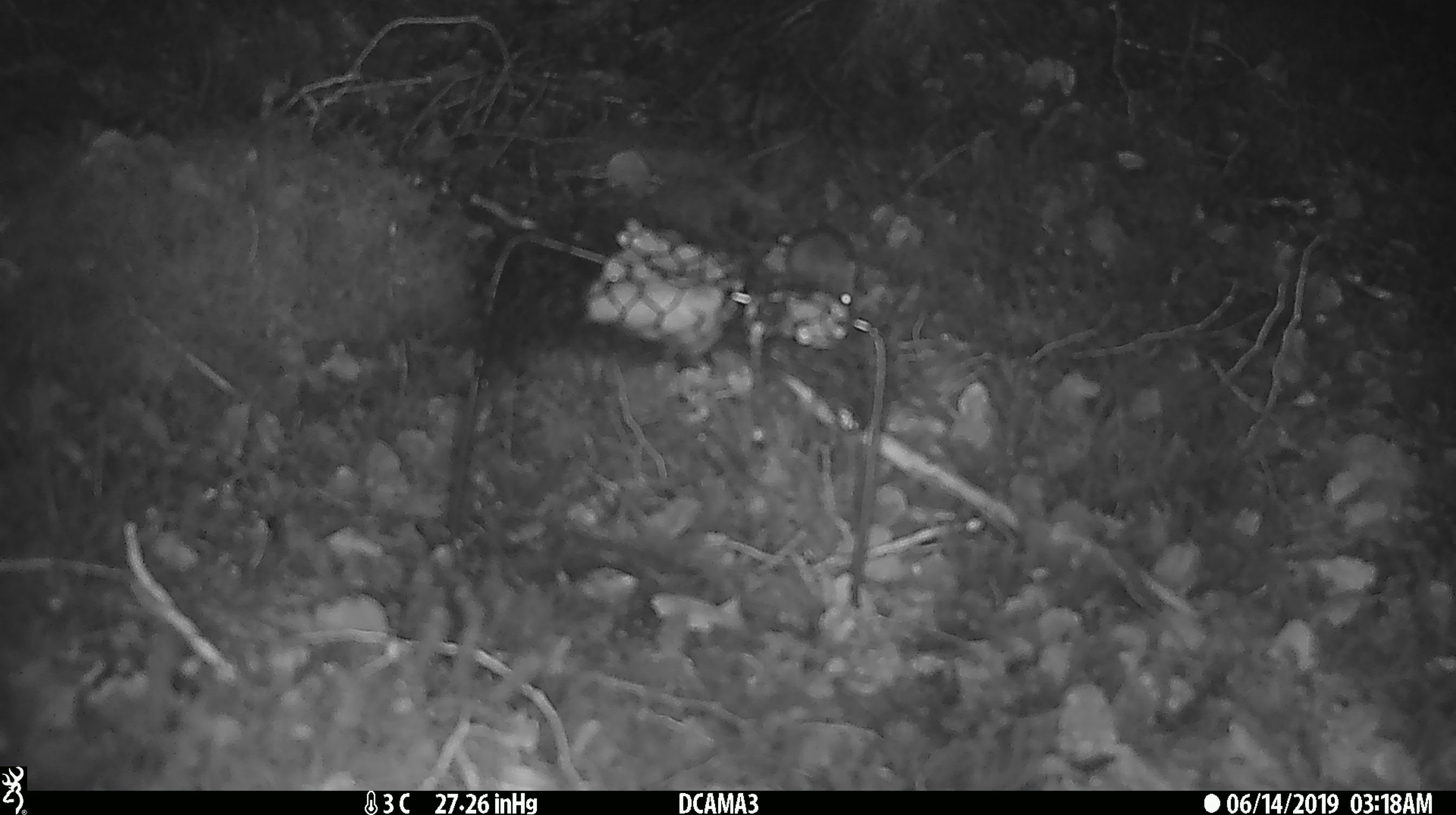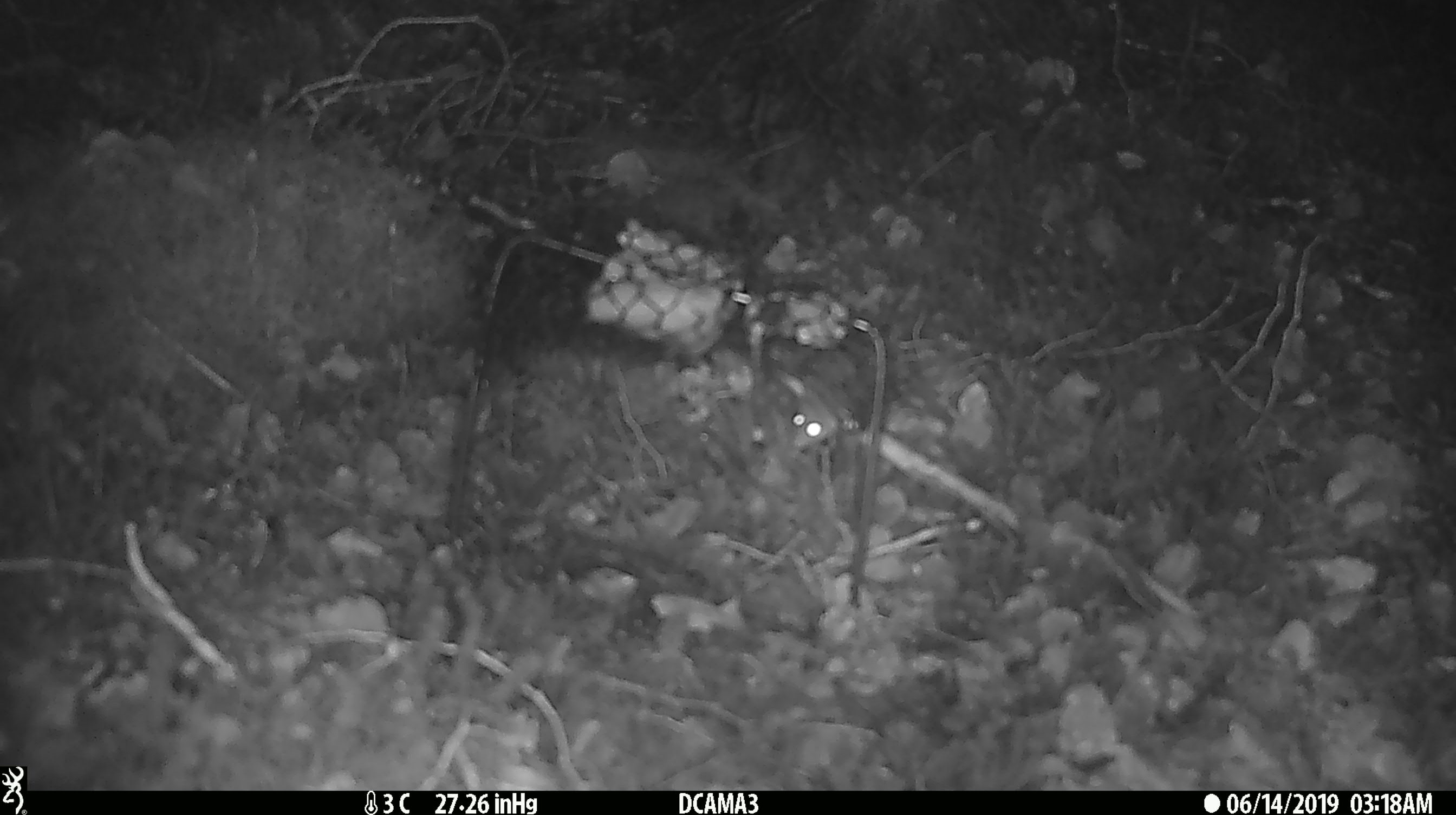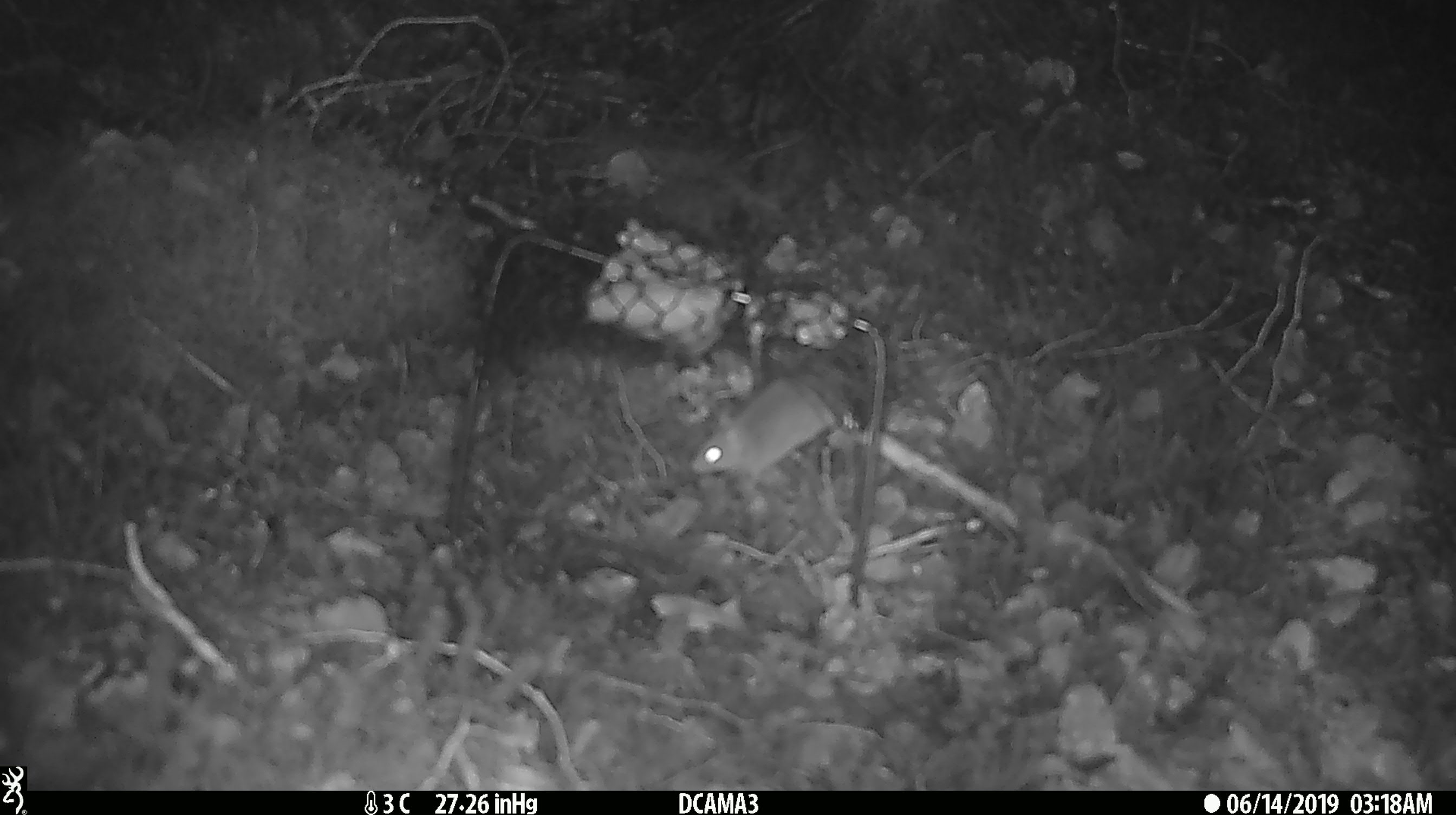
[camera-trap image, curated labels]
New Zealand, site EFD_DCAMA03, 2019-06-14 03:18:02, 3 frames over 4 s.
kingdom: Animalia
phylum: Chordata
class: Mammalia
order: Rodentia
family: Muridae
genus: Mus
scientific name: Mus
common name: mouse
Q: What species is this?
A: Mouse (Mus).